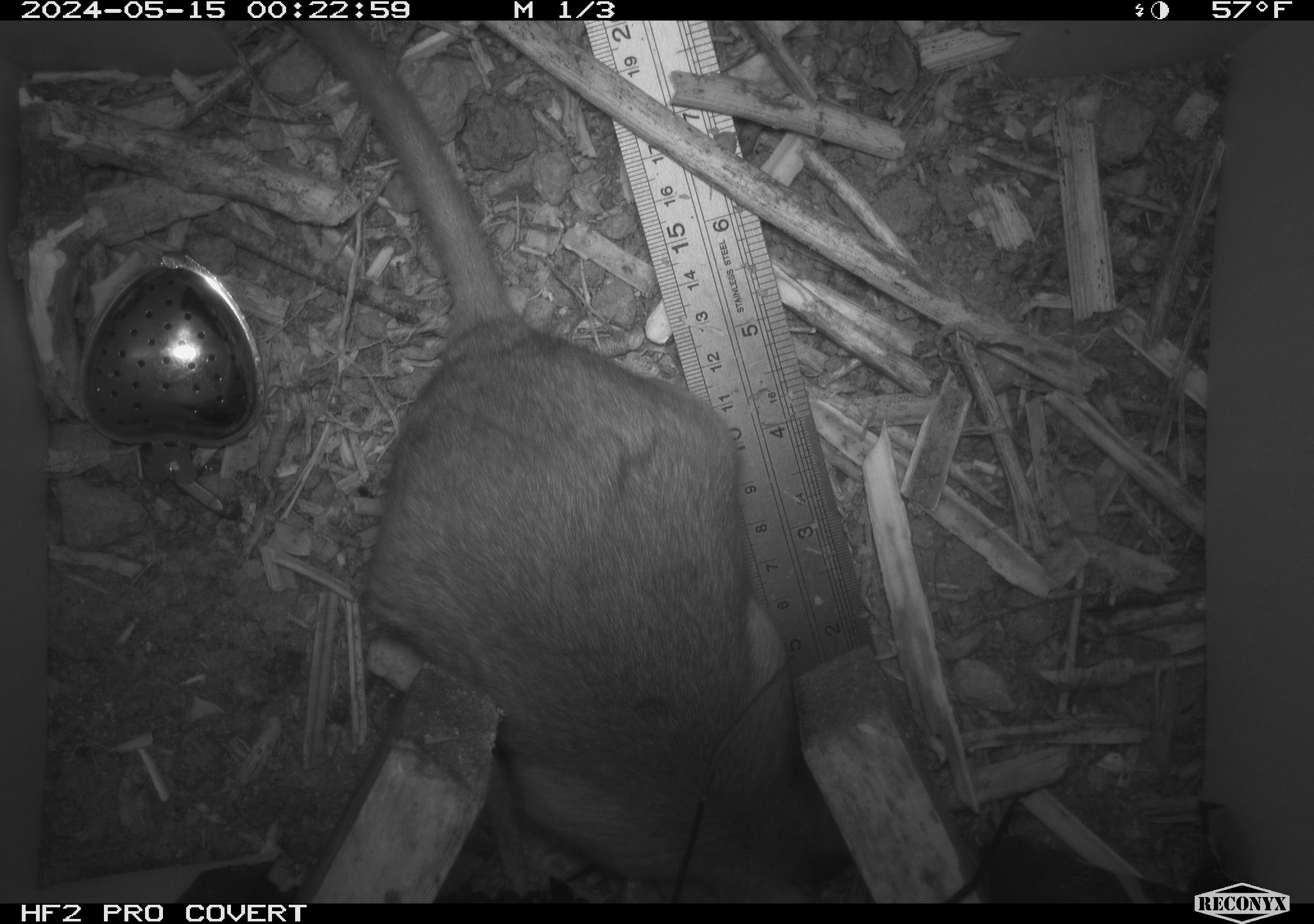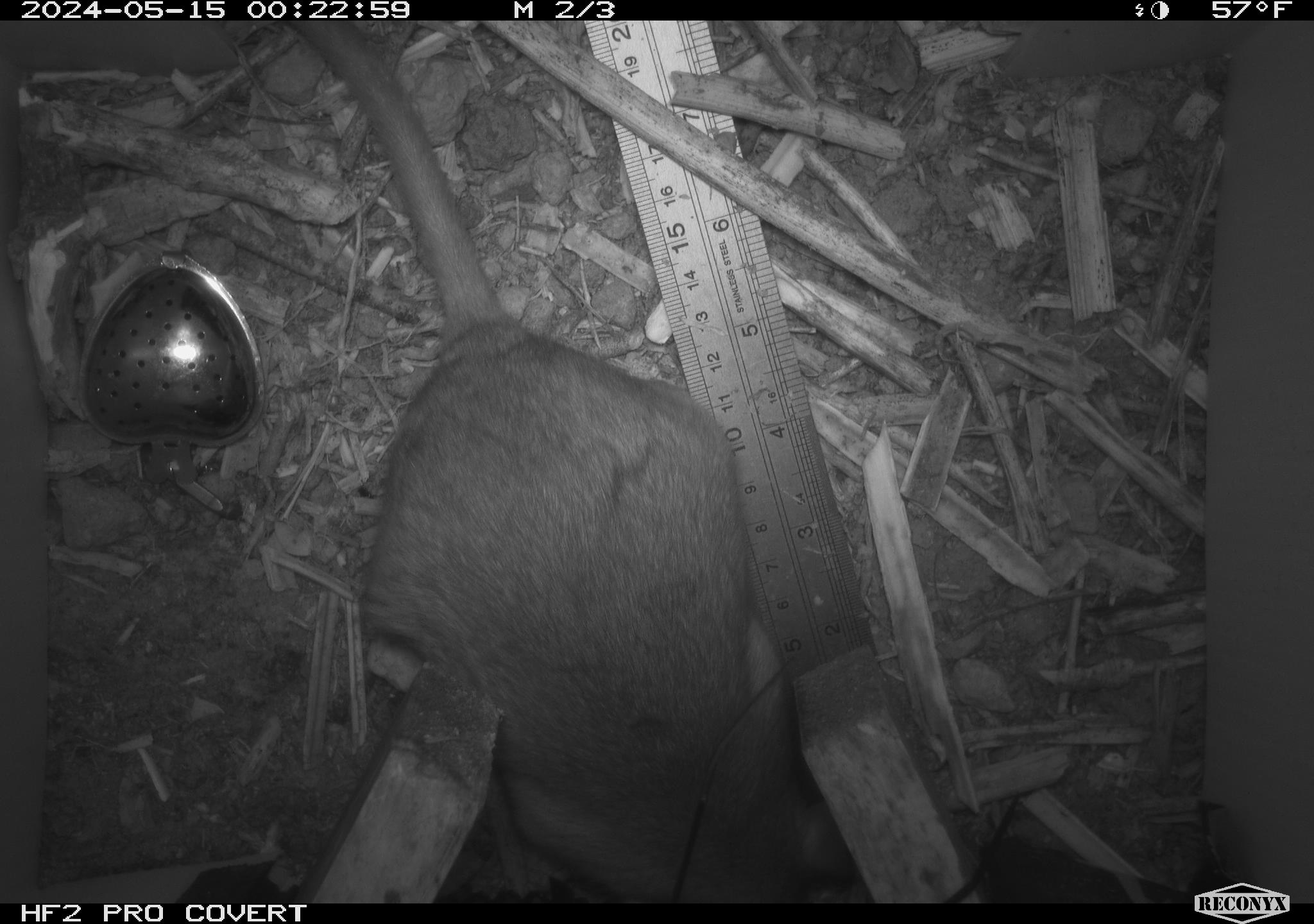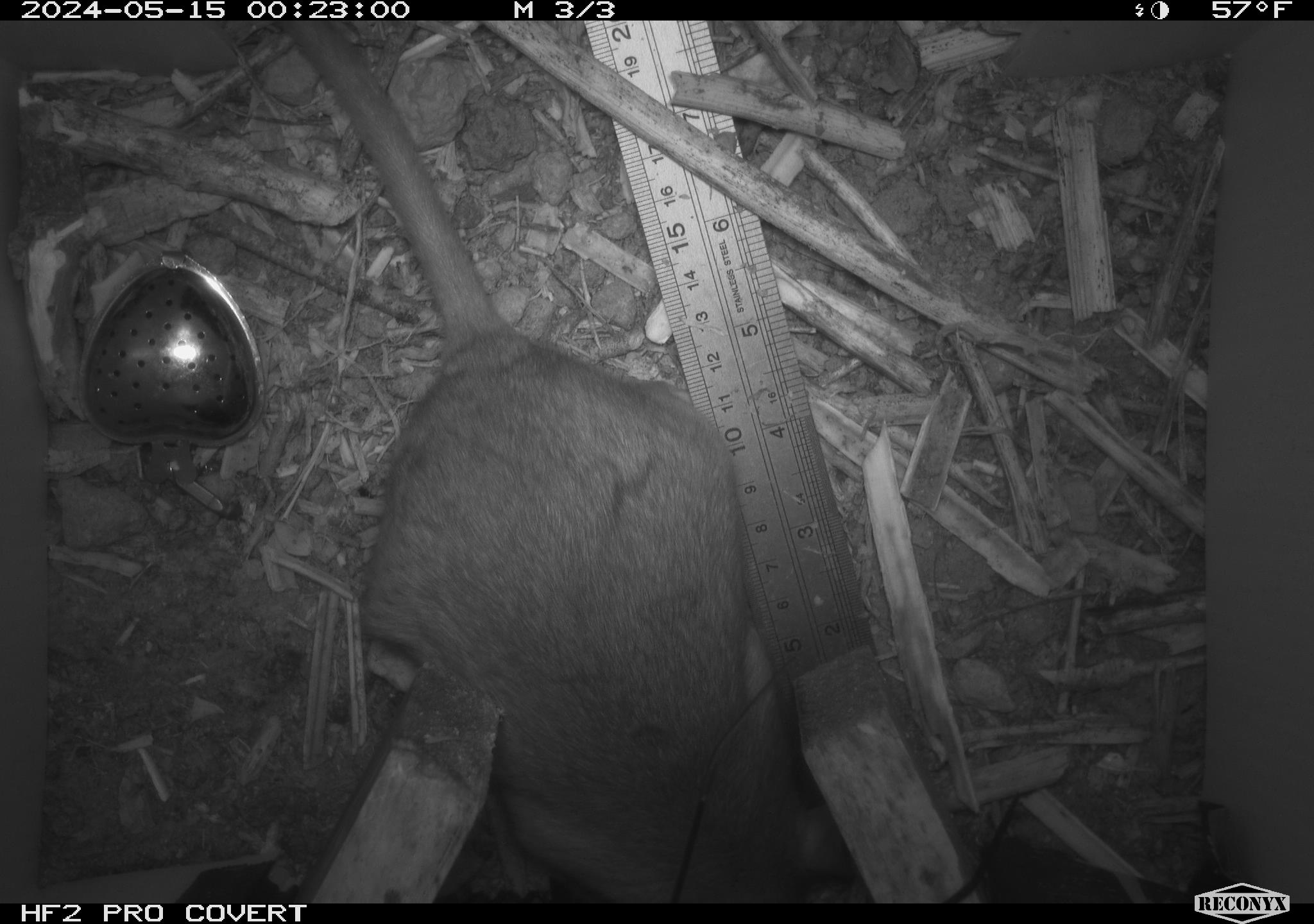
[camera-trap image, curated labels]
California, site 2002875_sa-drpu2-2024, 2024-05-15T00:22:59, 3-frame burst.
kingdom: Animalia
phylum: Chordata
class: Mammalia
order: Rodentia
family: Cricetidae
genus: Neotoma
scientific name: Neotoma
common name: pack rat or woodrat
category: neotoma species